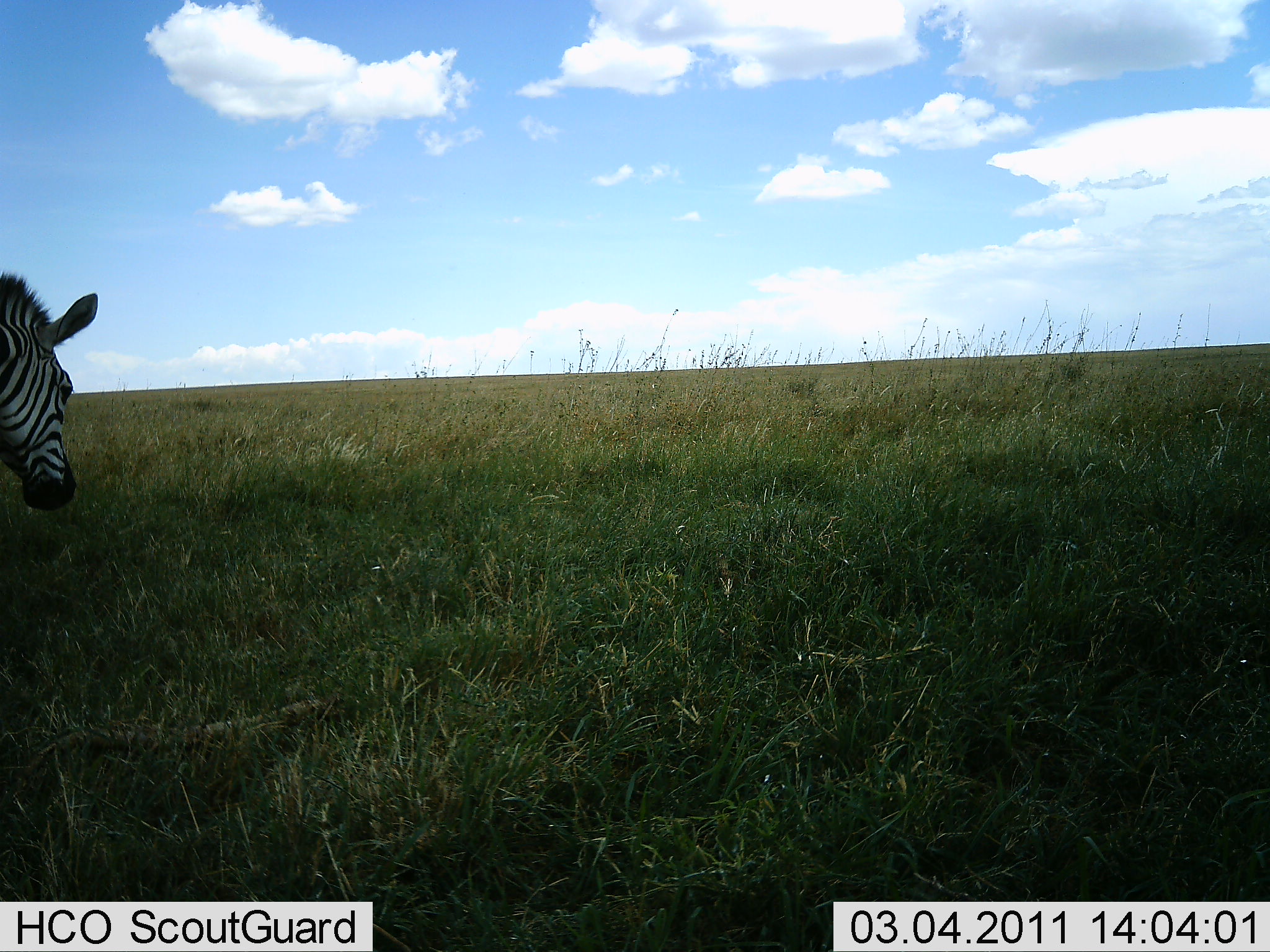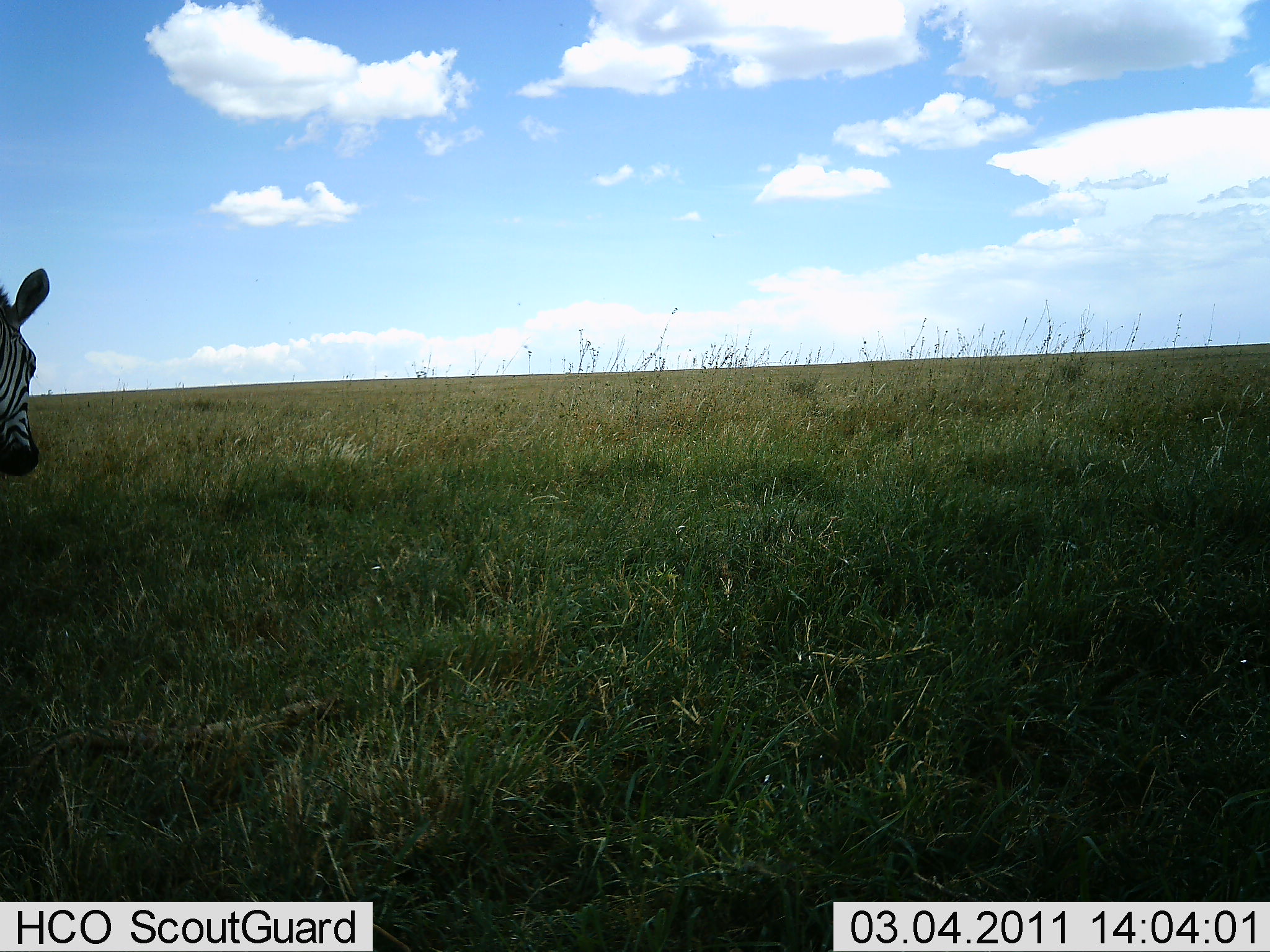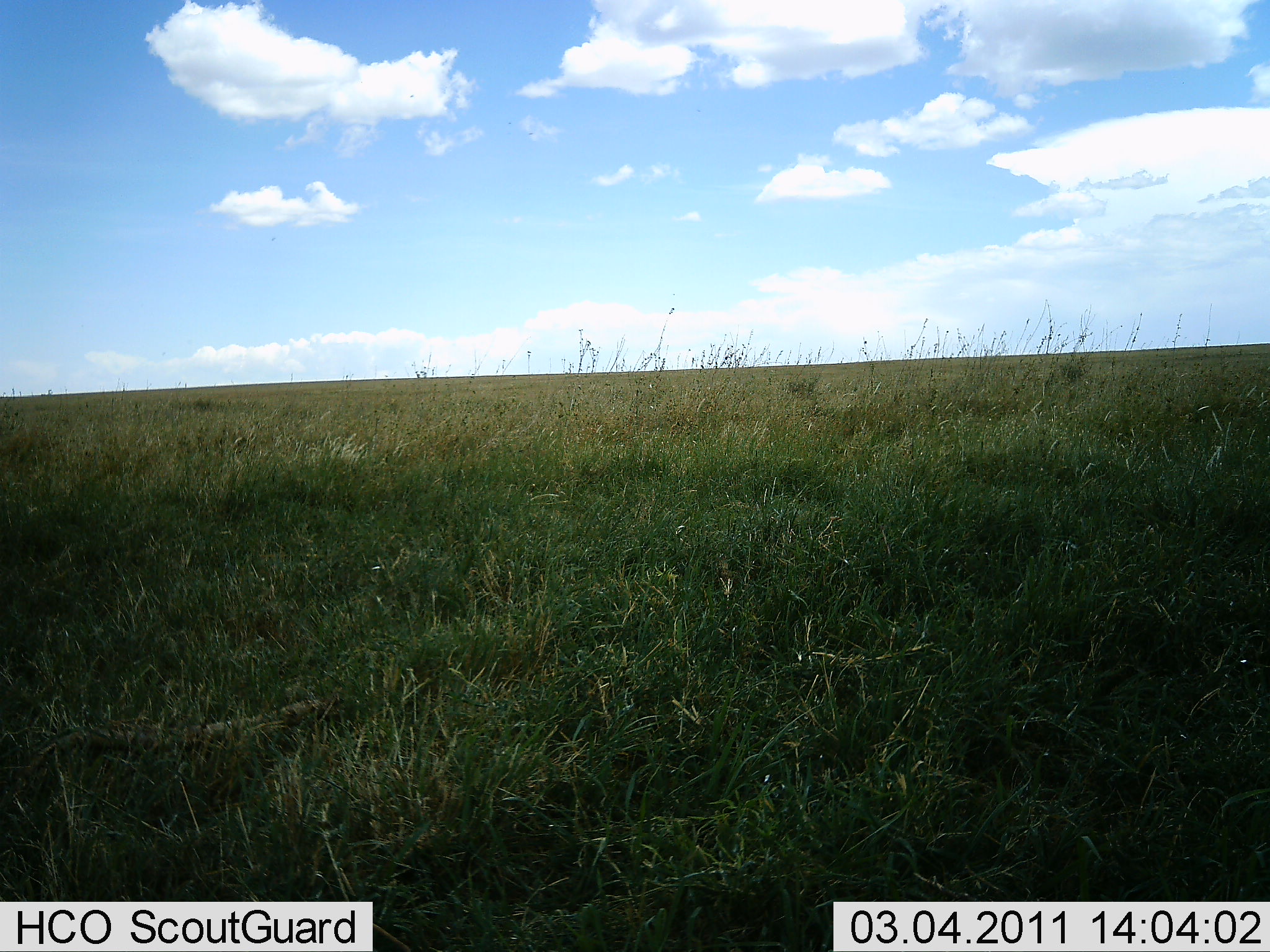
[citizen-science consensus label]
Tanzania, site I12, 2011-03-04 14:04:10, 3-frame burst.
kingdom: Animalia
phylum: Chordata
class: Mammalia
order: Perissodactyla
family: Equidae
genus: Equus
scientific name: Equus quagga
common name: plains zebra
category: zebra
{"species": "zebra (plains zebra) (Equus quagga)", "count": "1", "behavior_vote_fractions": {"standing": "25%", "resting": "0%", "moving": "67%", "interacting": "0%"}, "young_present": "0%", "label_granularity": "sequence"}